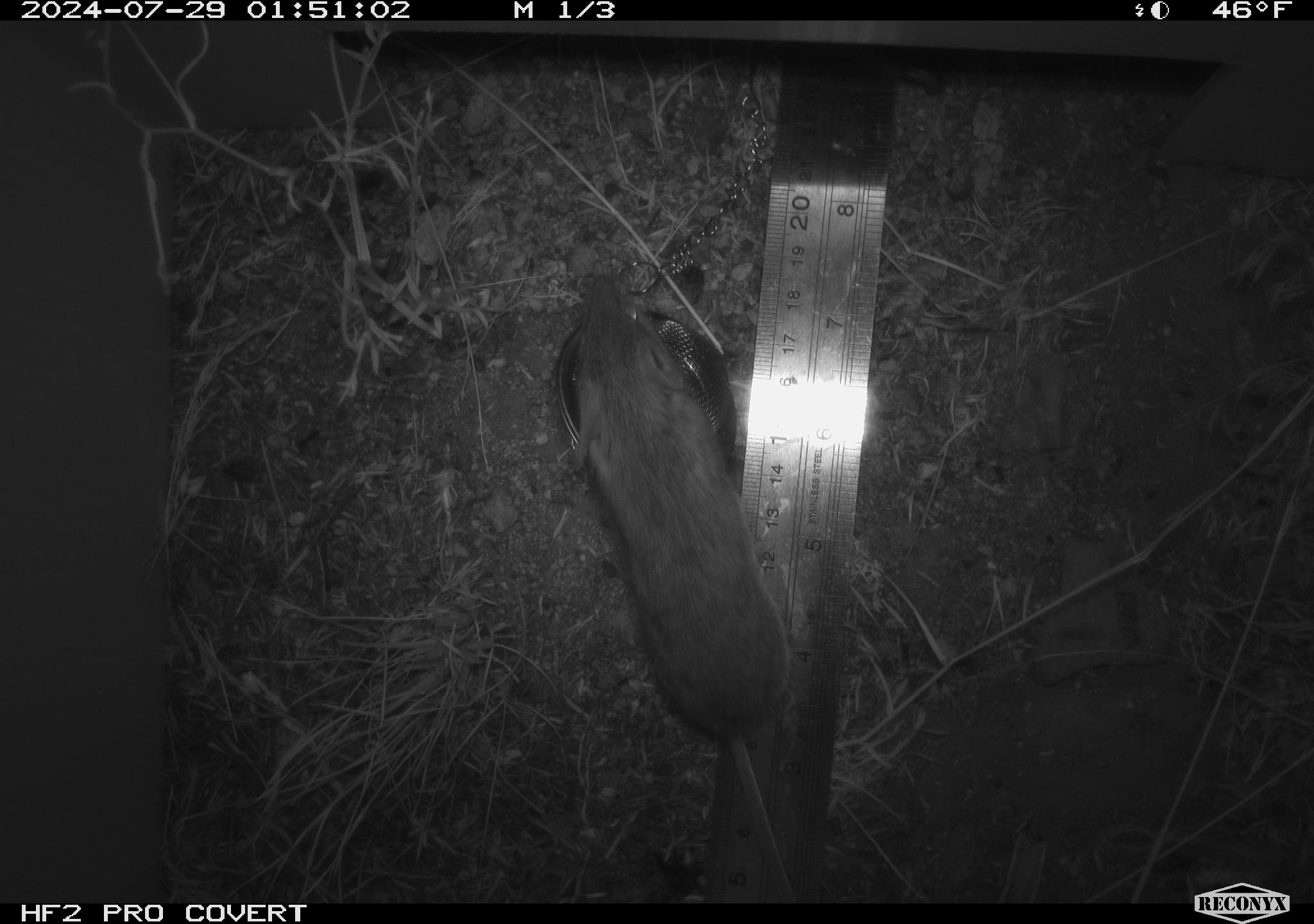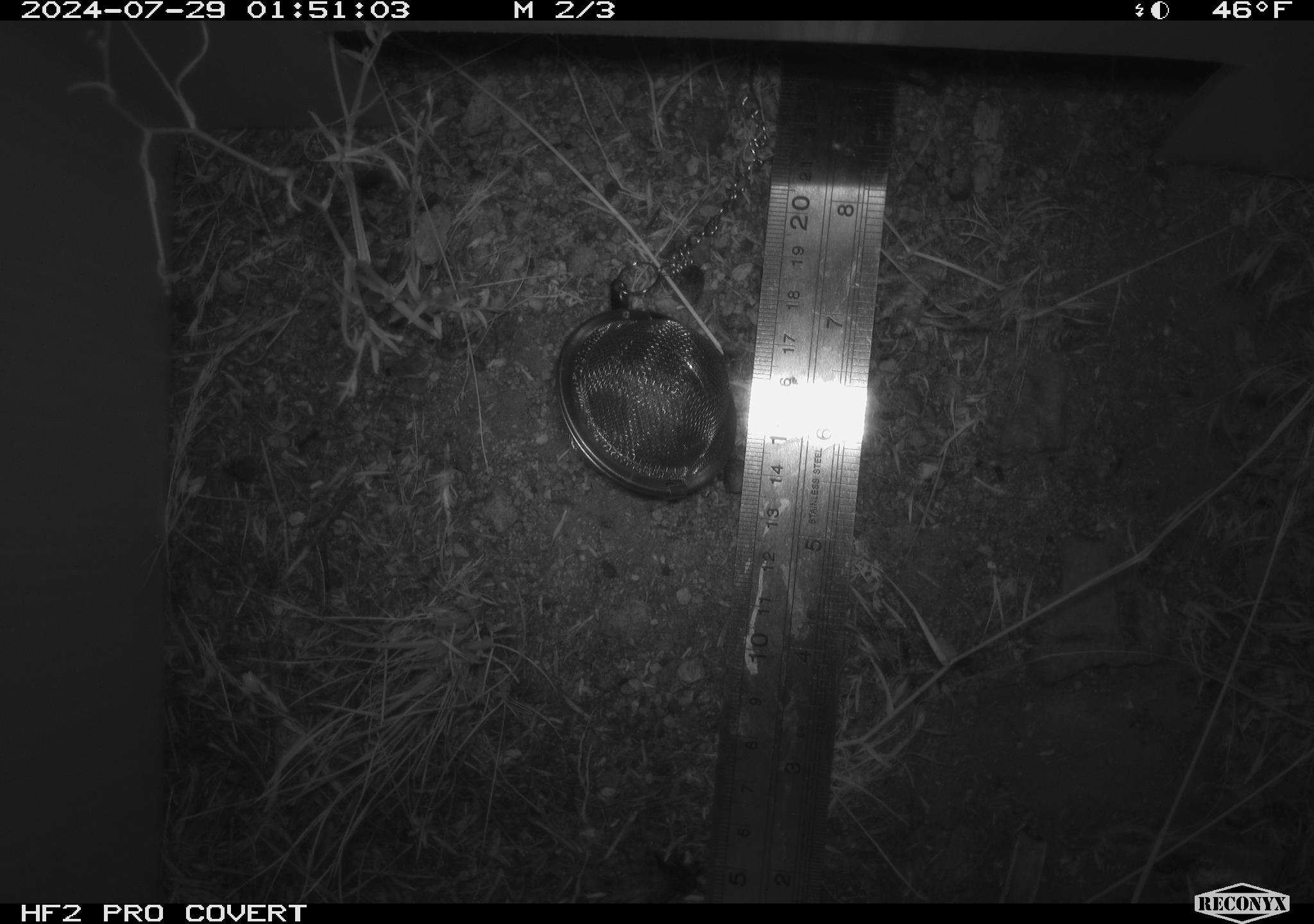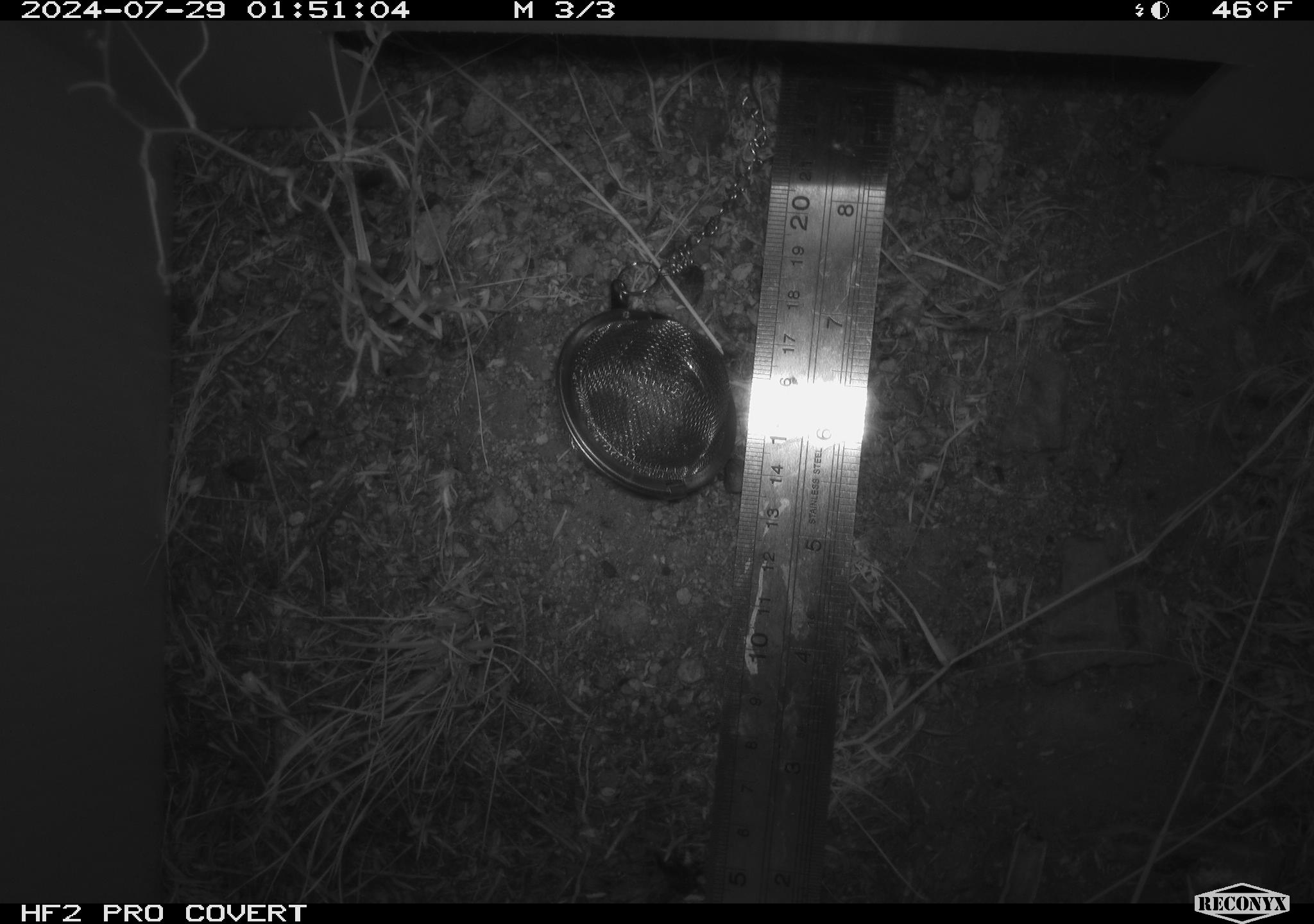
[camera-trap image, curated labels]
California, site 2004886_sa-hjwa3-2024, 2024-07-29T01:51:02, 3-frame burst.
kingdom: Animalia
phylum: Chordata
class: Mammalia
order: Rodentia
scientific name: Rodentia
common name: rodent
Rodent (Rodentia).